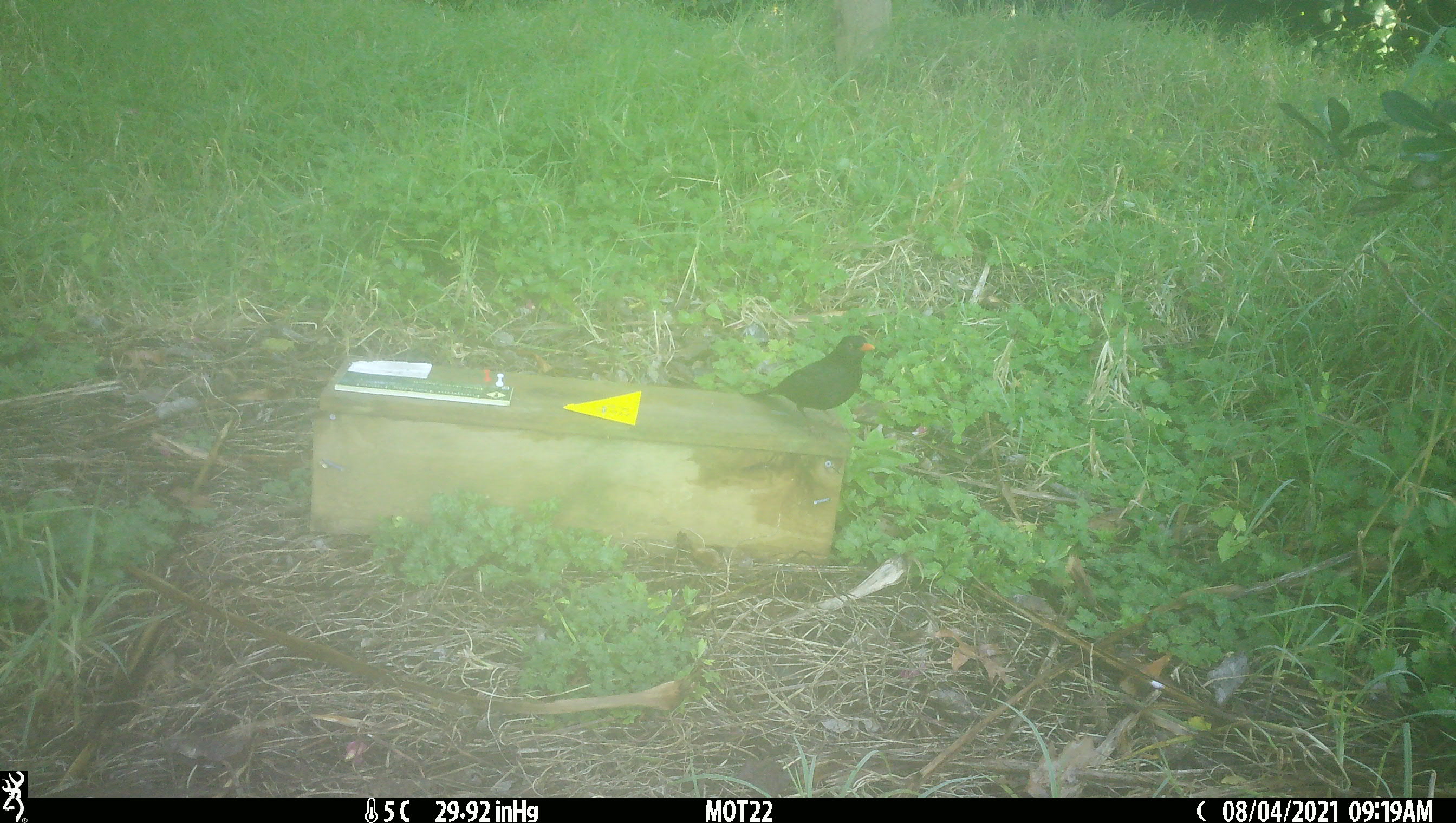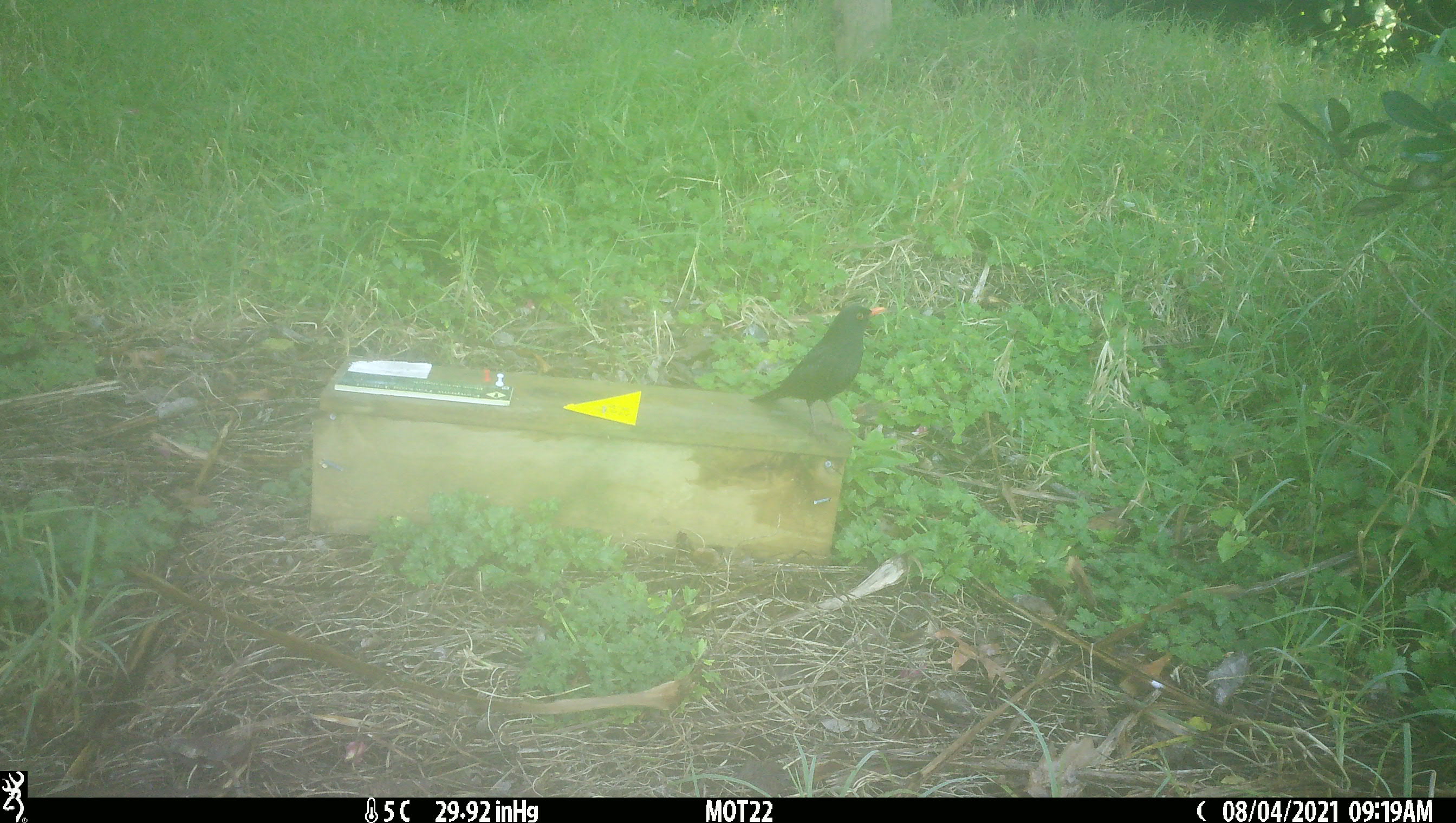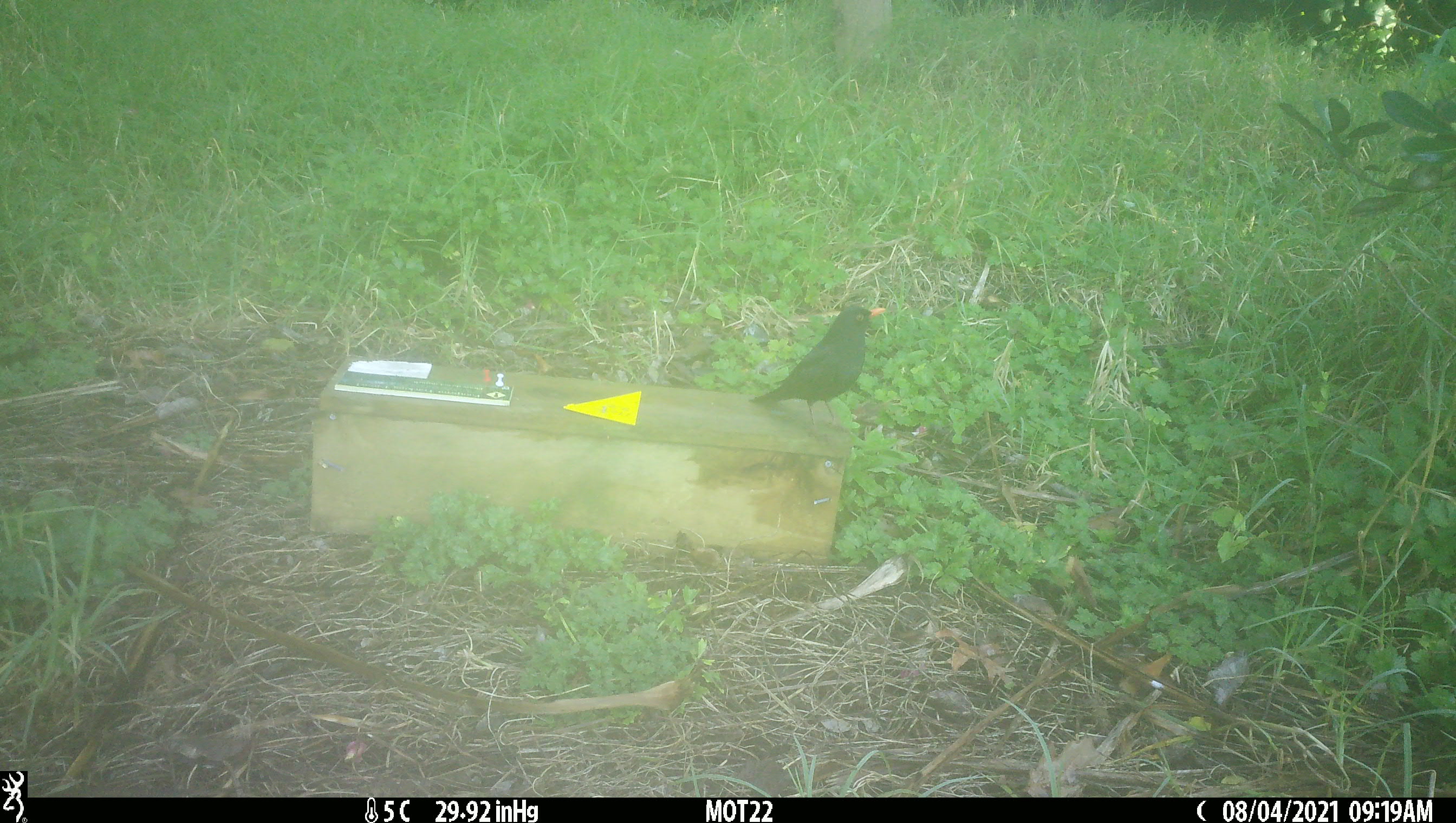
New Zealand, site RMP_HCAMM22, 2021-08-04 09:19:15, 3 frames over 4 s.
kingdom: Animalia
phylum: Chordata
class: Aves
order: Passeriformes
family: Turdidae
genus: Turdus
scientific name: Turdus merula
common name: eurasian blackbird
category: blackbird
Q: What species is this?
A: Blackbird (eurasian blackbird) (Turdus merula).